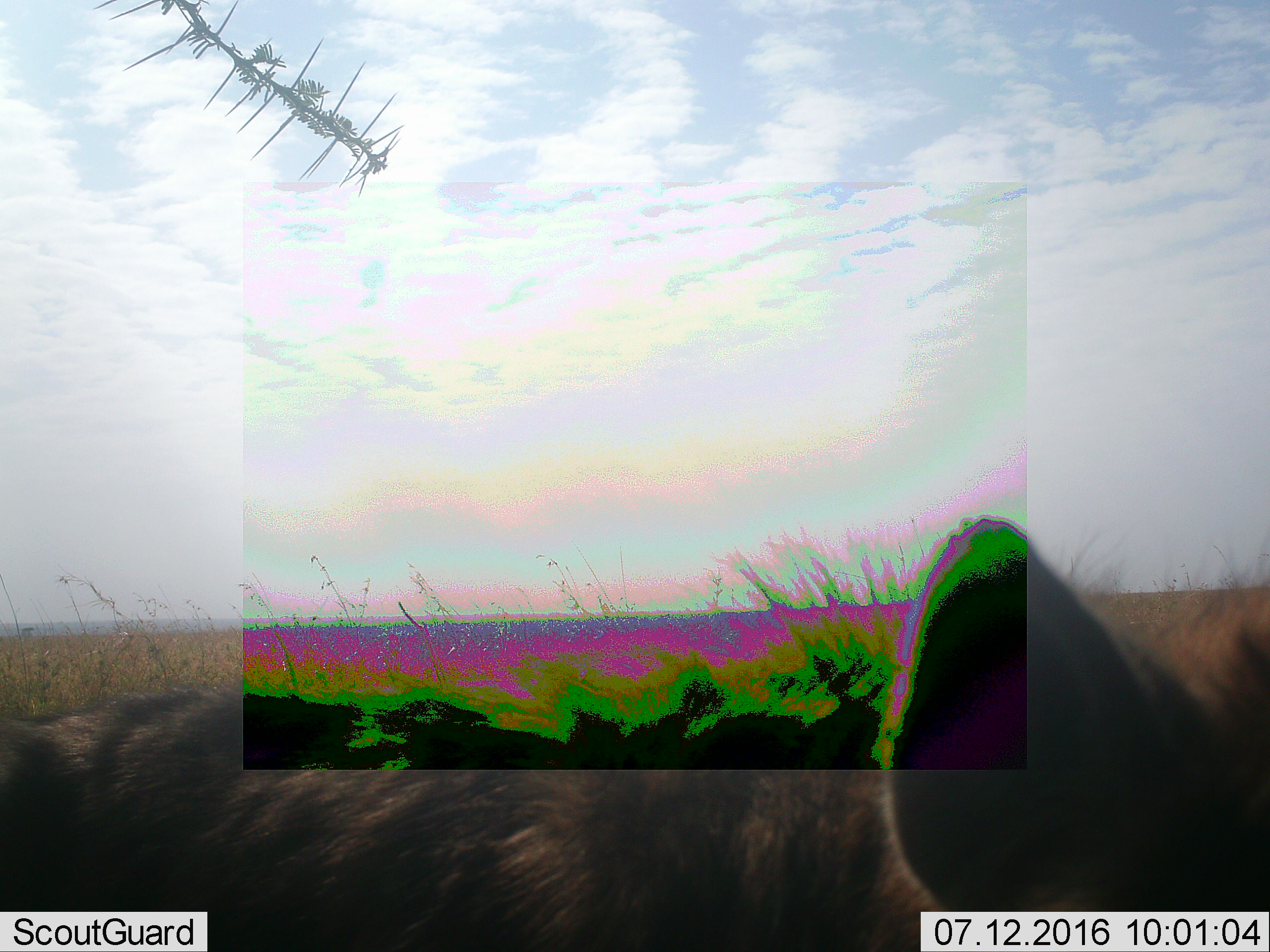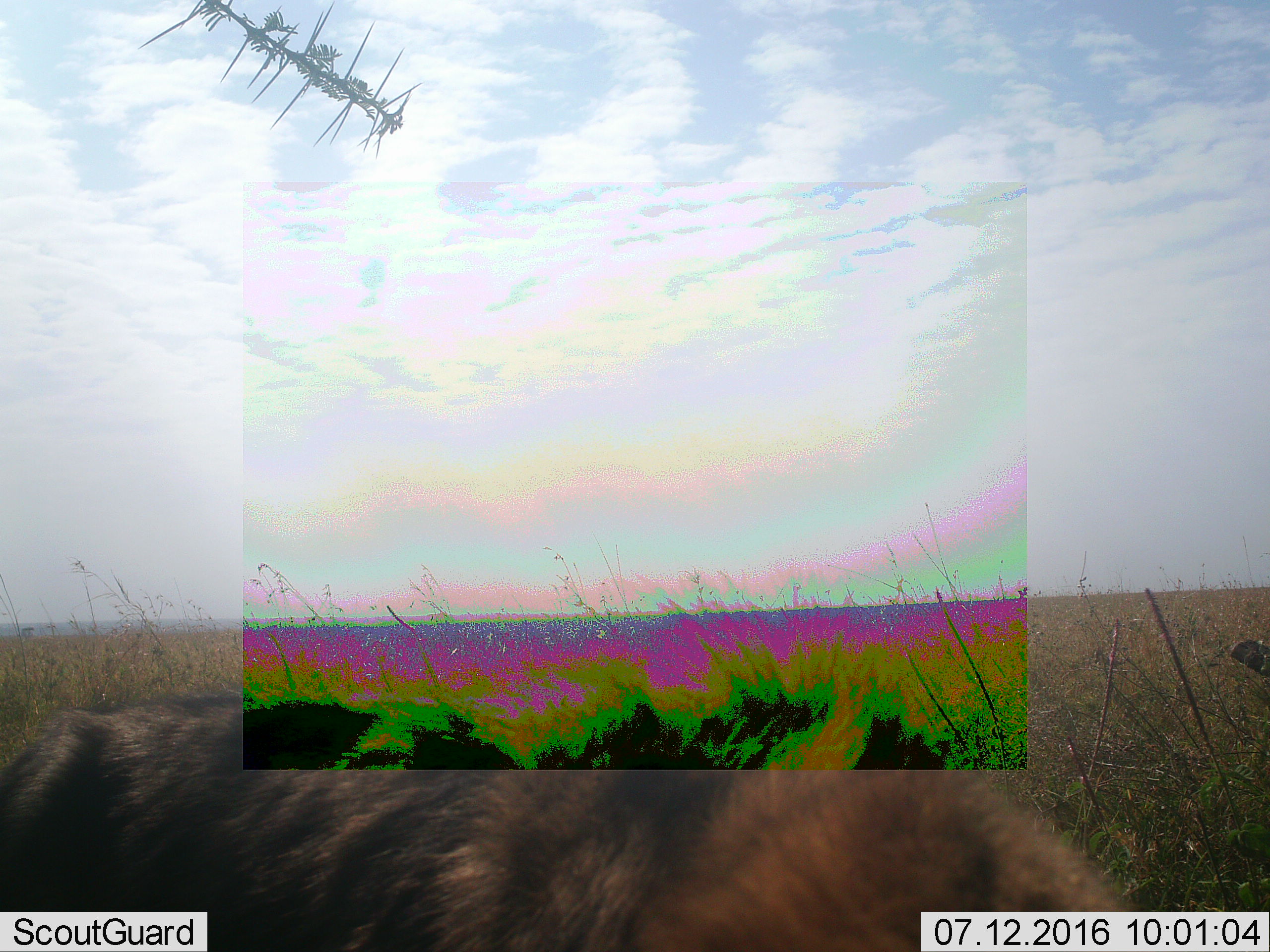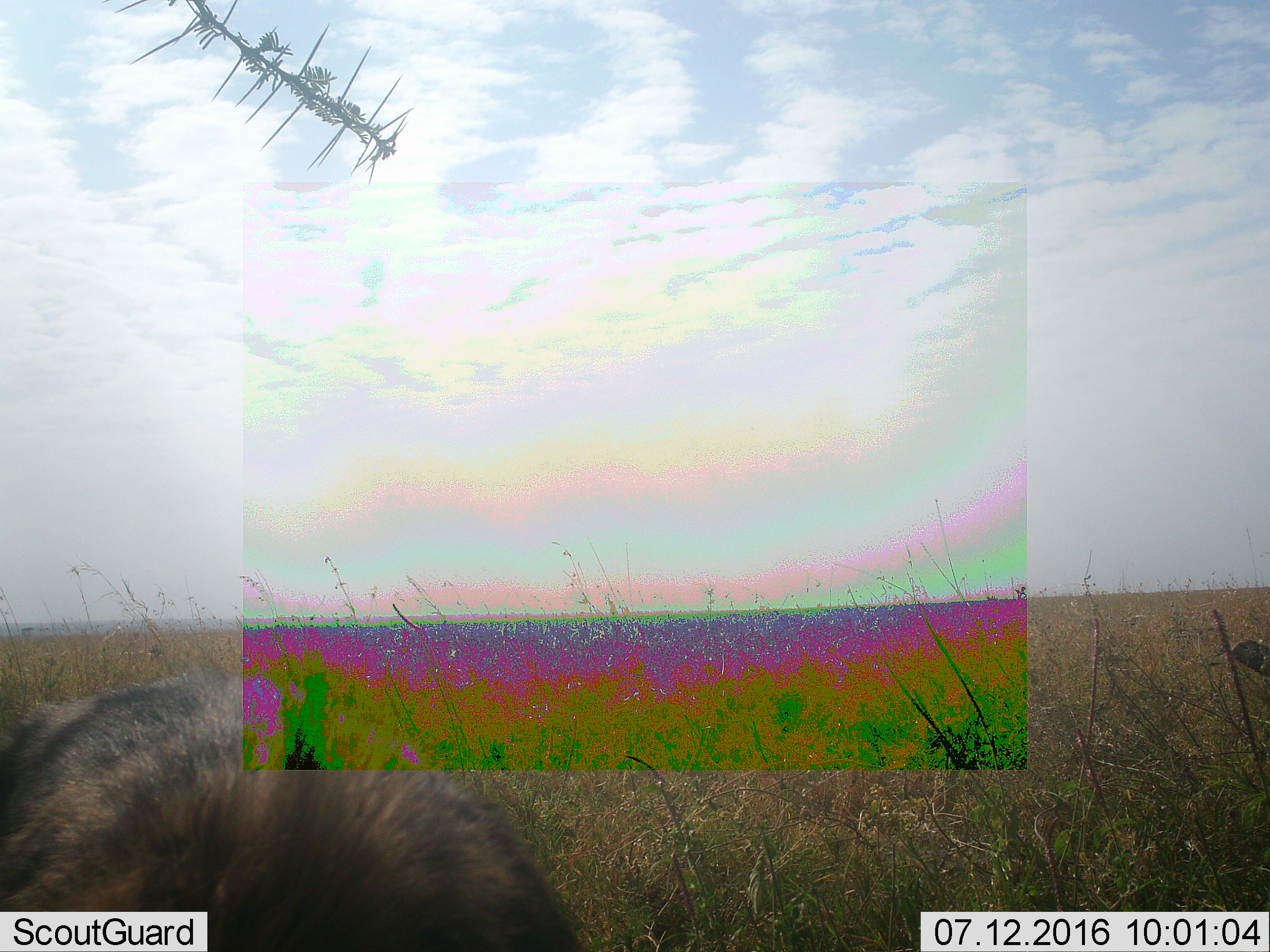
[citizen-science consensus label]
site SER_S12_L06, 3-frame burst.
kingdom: Animalia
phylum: Chordata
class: Mammalia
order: Carnivora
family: Hyaenidae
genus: Crocuta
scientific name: Crocuta crocuta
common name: spotted hyena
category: hyenaspotted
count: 1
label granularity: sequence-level